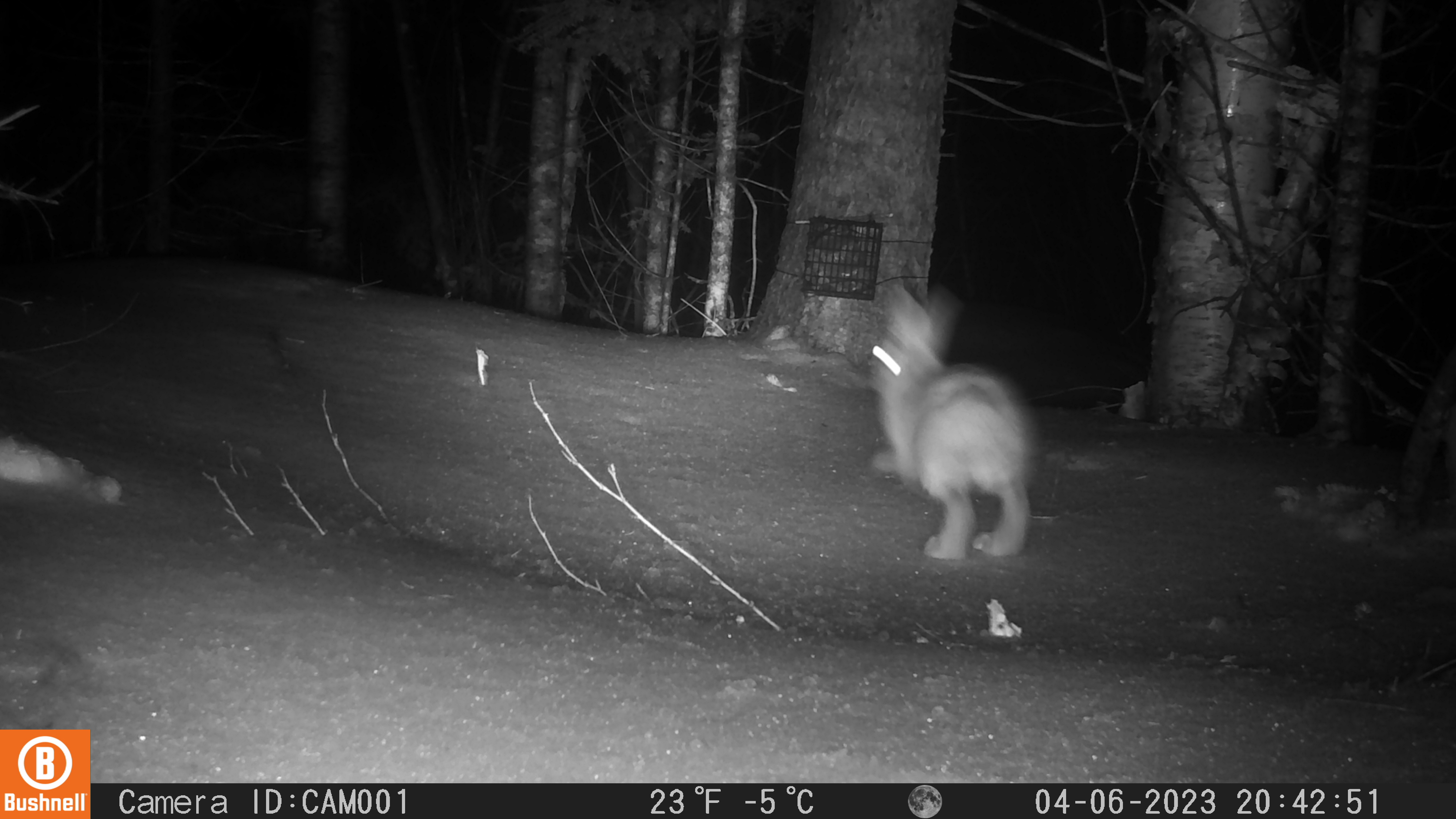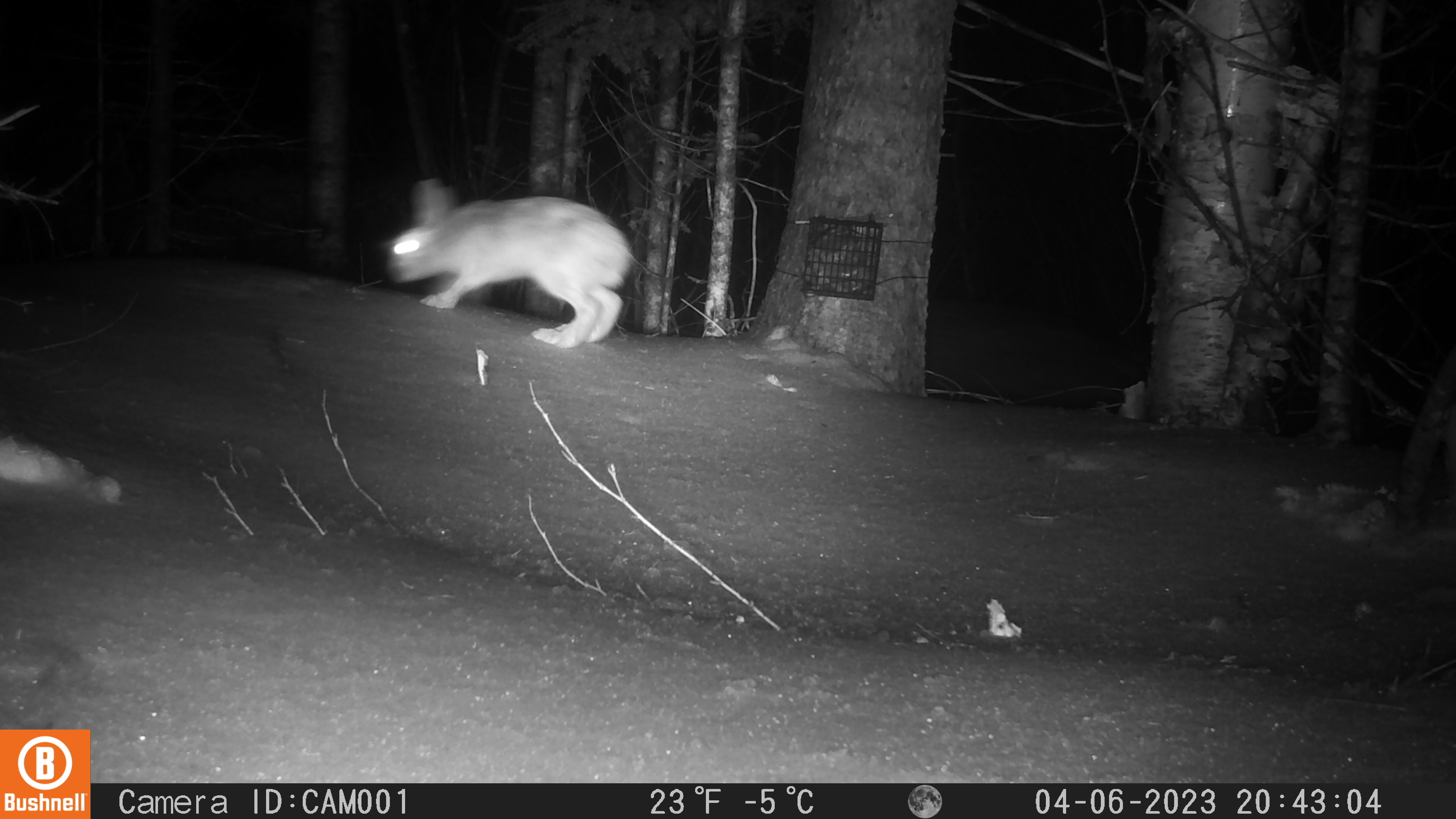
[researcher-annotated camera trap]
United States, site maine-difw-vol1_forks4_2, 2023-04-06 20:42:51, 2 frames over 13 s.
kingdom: Animalia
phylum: Chordata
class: Mammalia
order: Lagomorpha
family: Leporidae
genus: Lepus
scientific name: Lepus americanus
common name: snowshoe hare